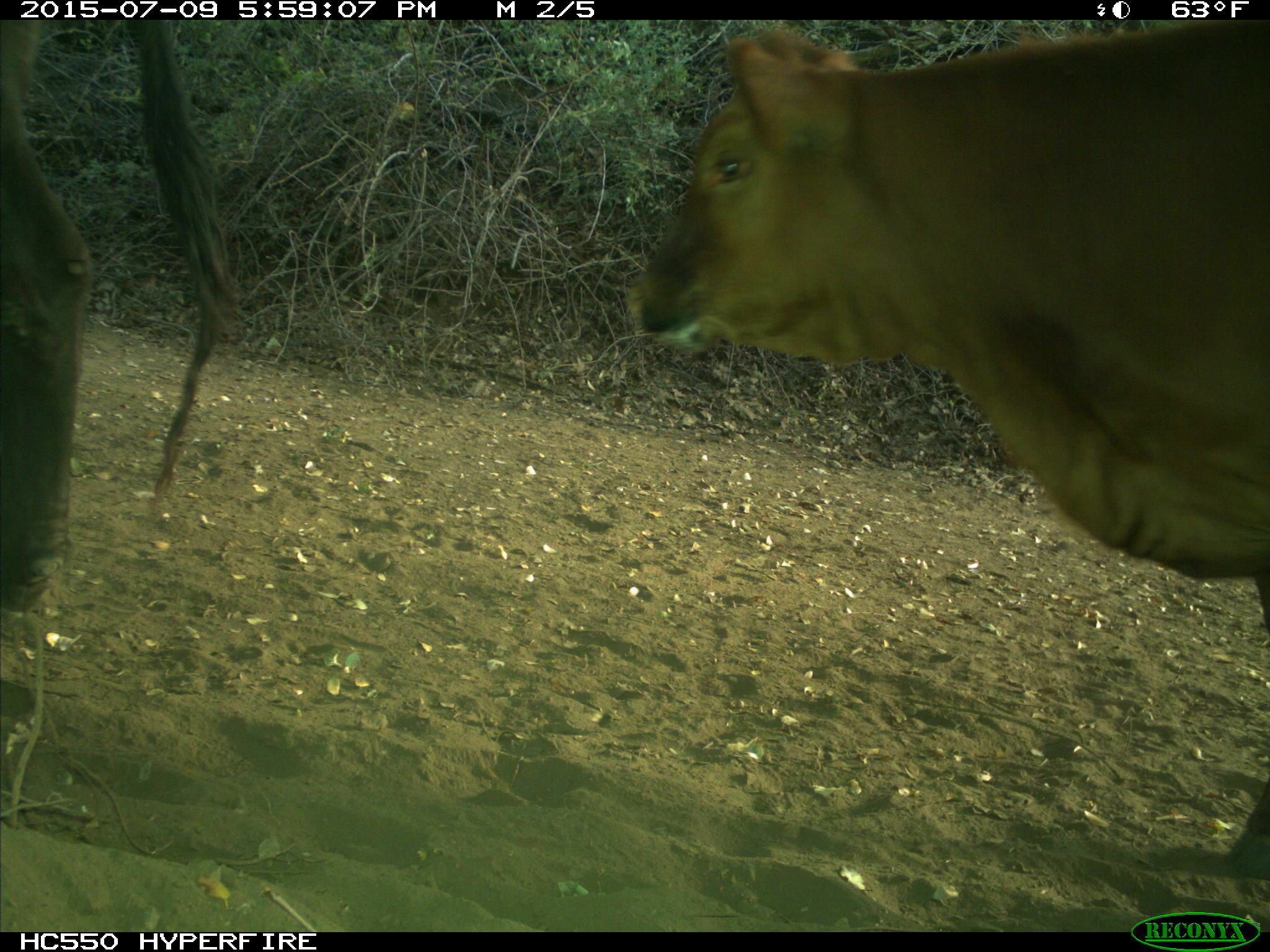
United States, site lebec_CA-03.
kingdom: Animalia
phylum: Chordata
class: Mammalia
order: Artiodactyla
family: Bovidae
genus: Bos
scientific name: Bos taurus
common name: domestic cow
Bos taurus (domestic cow).